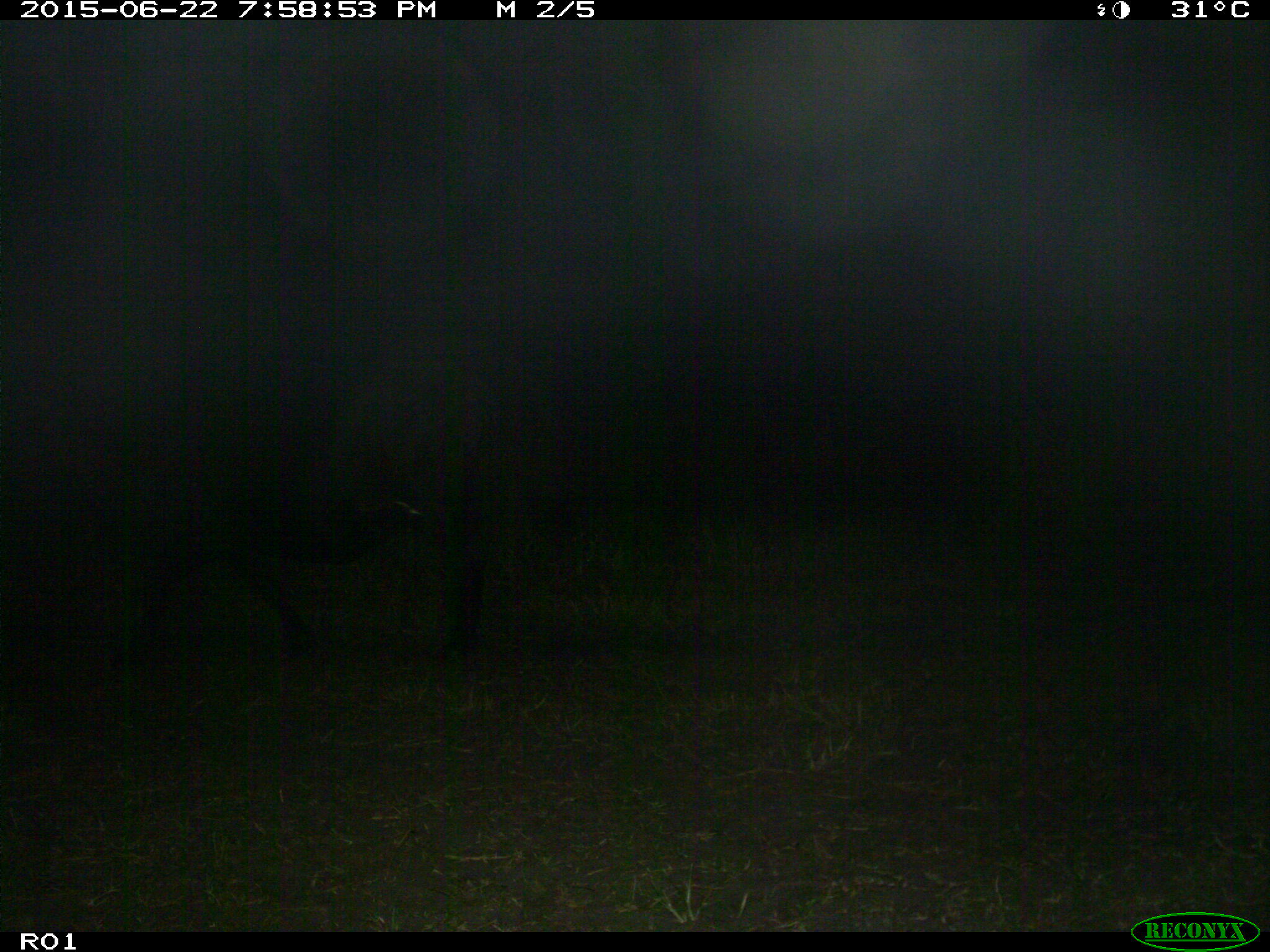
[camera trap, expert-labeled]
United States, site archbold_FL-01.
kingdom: Animalia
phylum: Chordata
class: Mammalia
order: Artiodactyla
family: Bovidae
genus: Bos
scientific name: Bos taurus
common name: domestic cow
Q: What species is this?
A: Bos taurus (domestic cow).